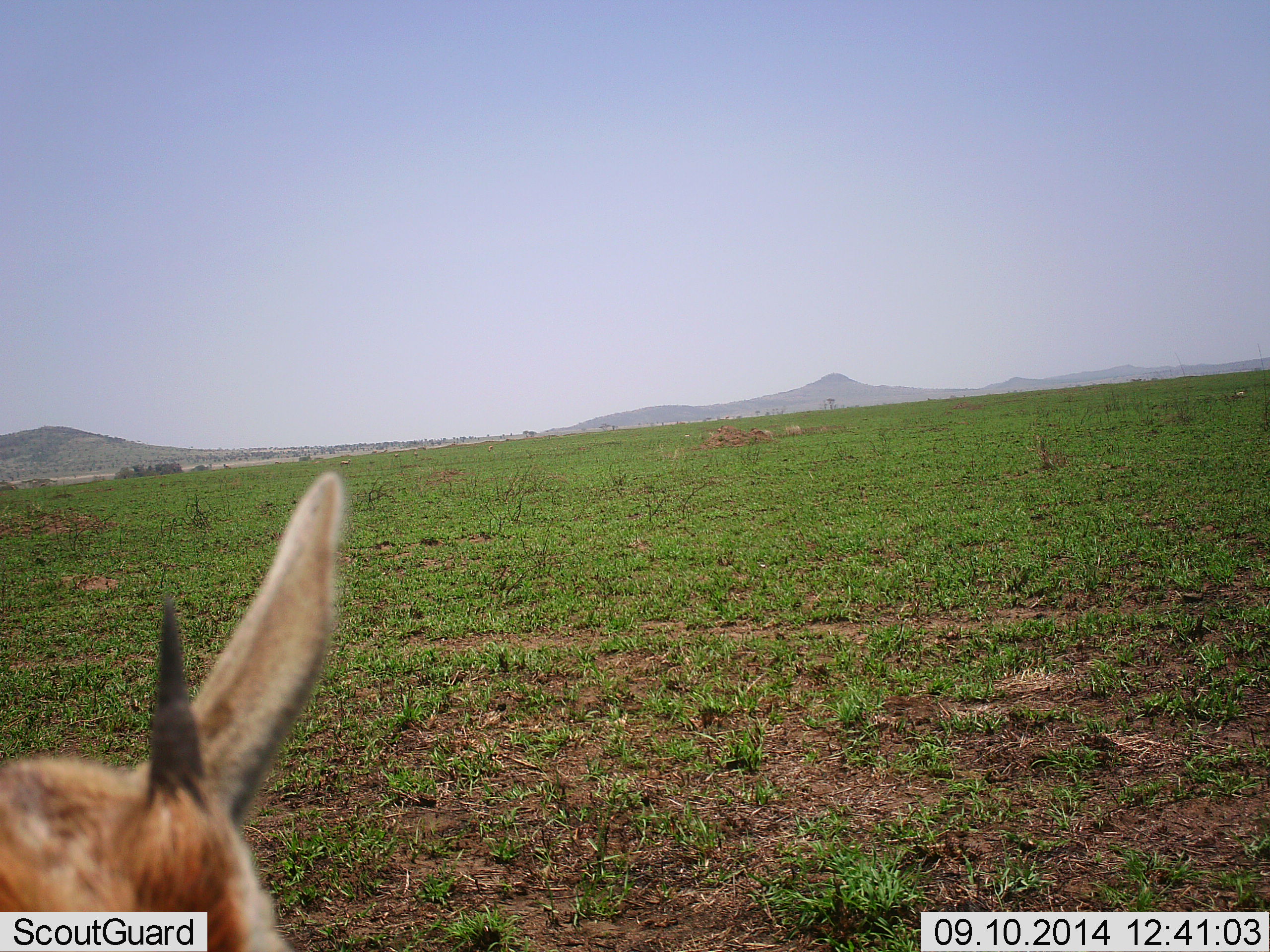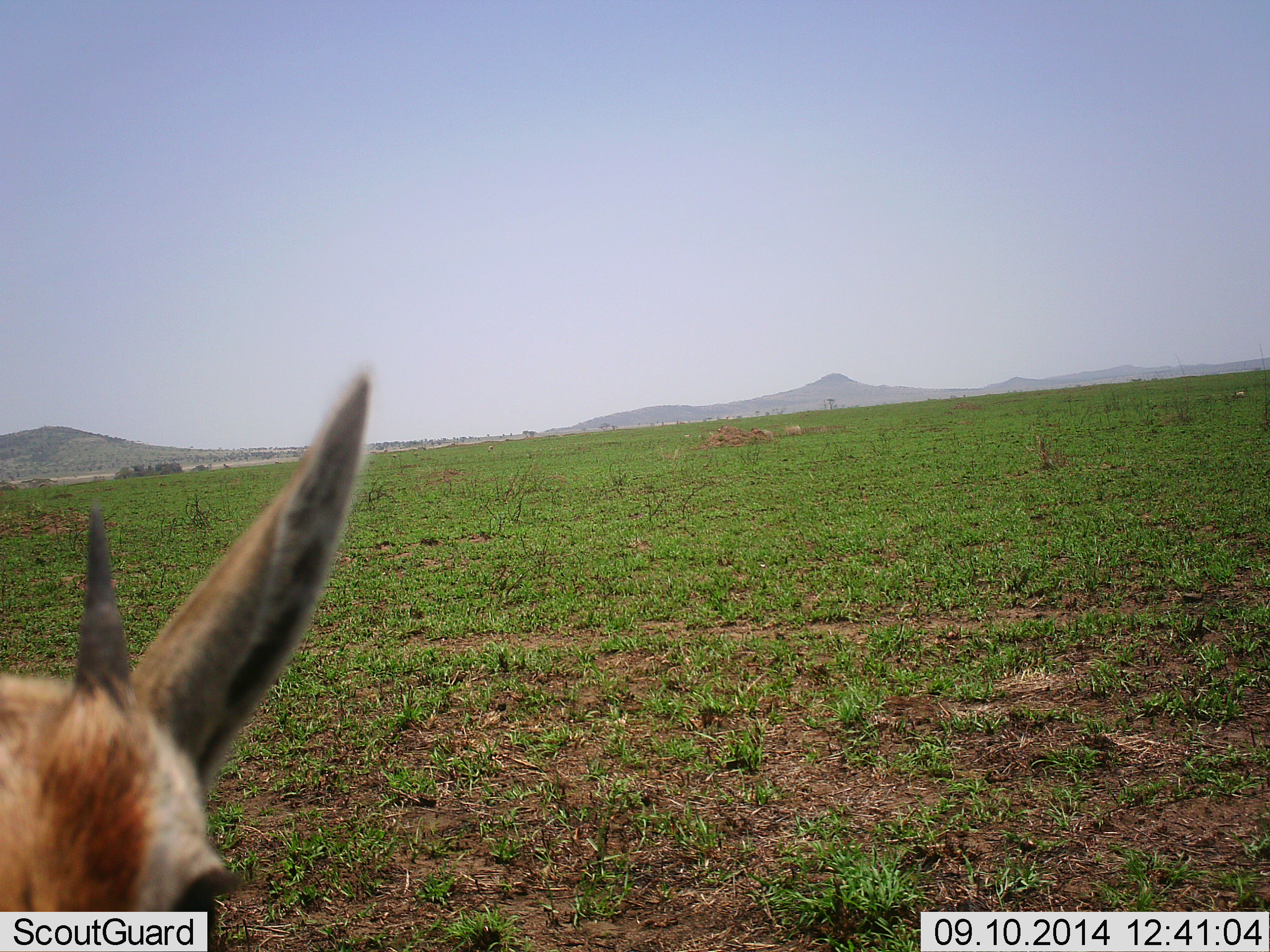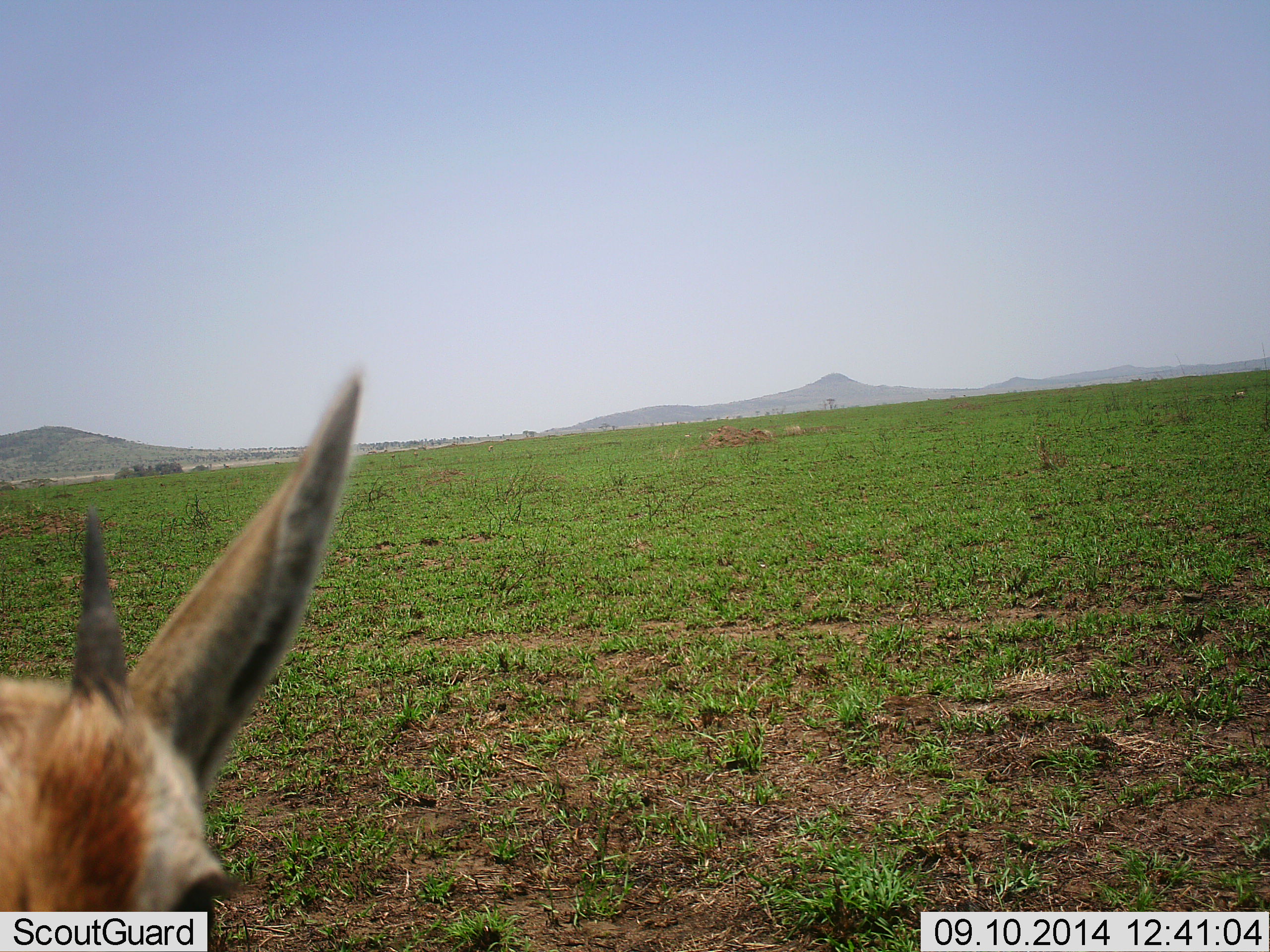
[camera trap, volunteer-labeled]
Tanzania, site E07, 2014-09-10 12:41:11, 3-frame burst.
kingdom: Animalia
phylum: Chordata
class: Mammalia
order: Artiodactyla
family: Bovidae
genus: Eudorcas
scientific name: Eudorcas thomsonii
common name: thomson's gazelle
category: gazellethomsons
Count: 1.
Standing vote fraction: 90%.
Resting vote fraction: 0%.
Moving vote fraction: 20%.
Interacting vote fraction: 10%.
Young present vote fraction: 0%.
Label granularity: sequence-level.